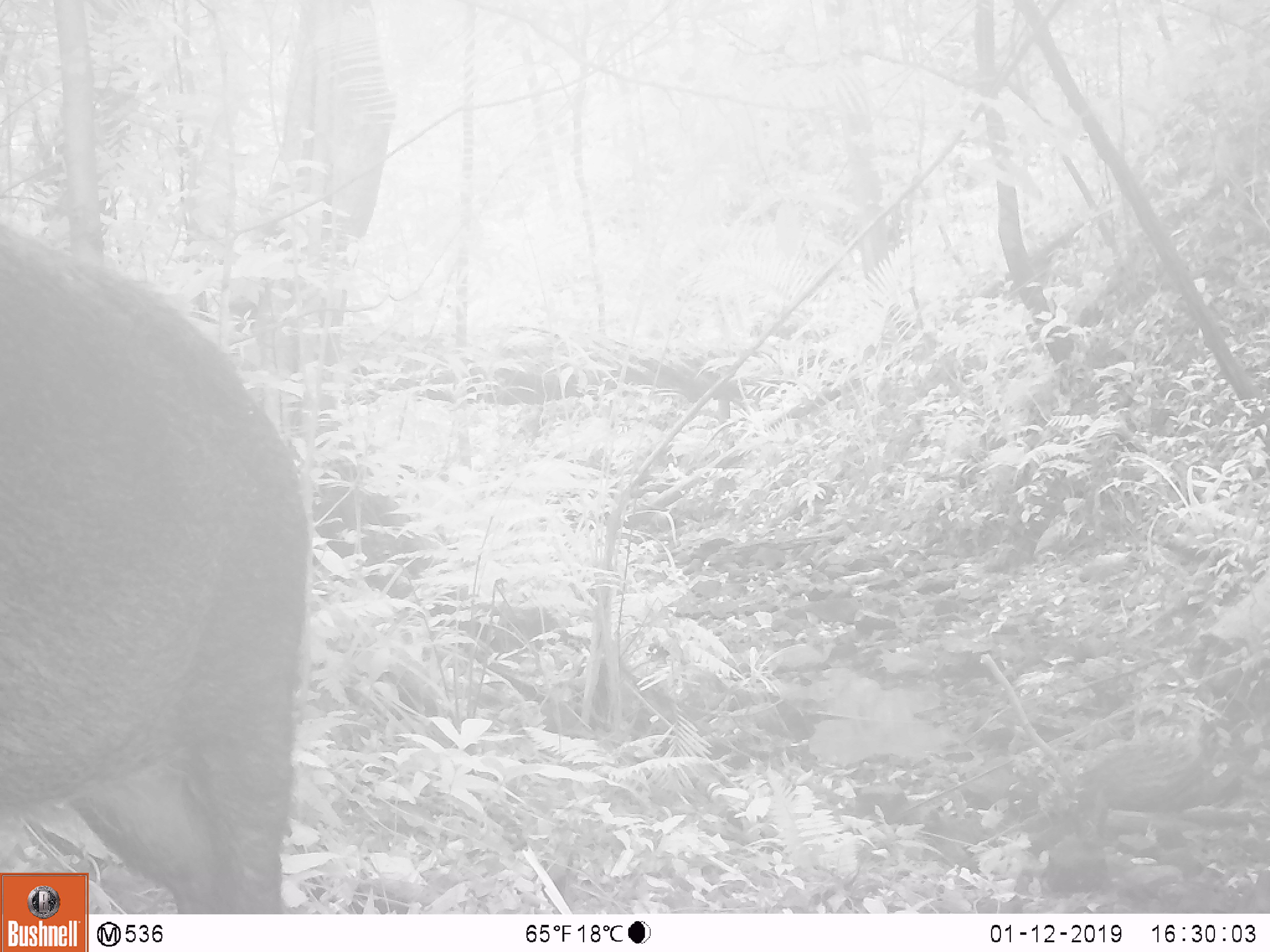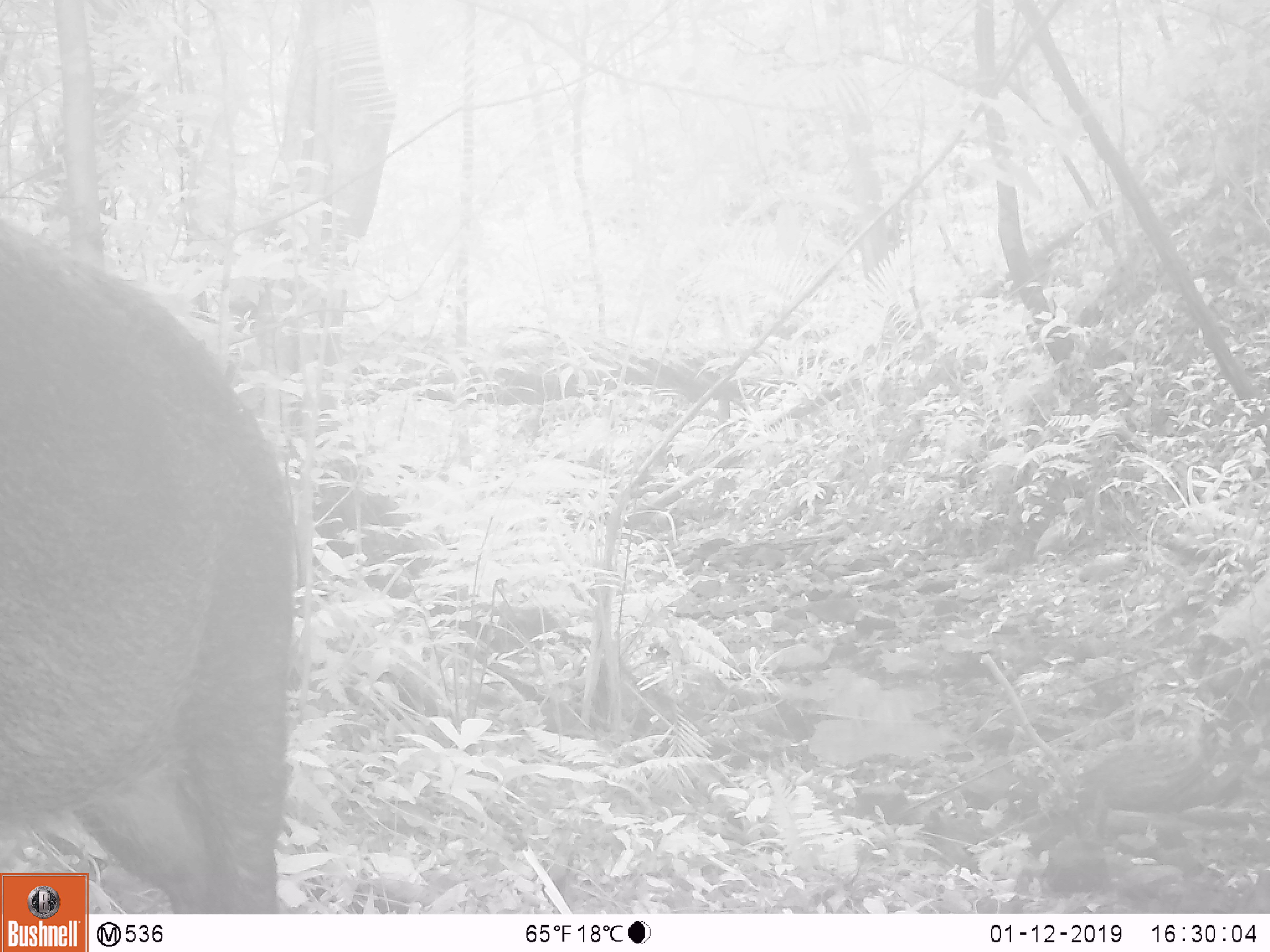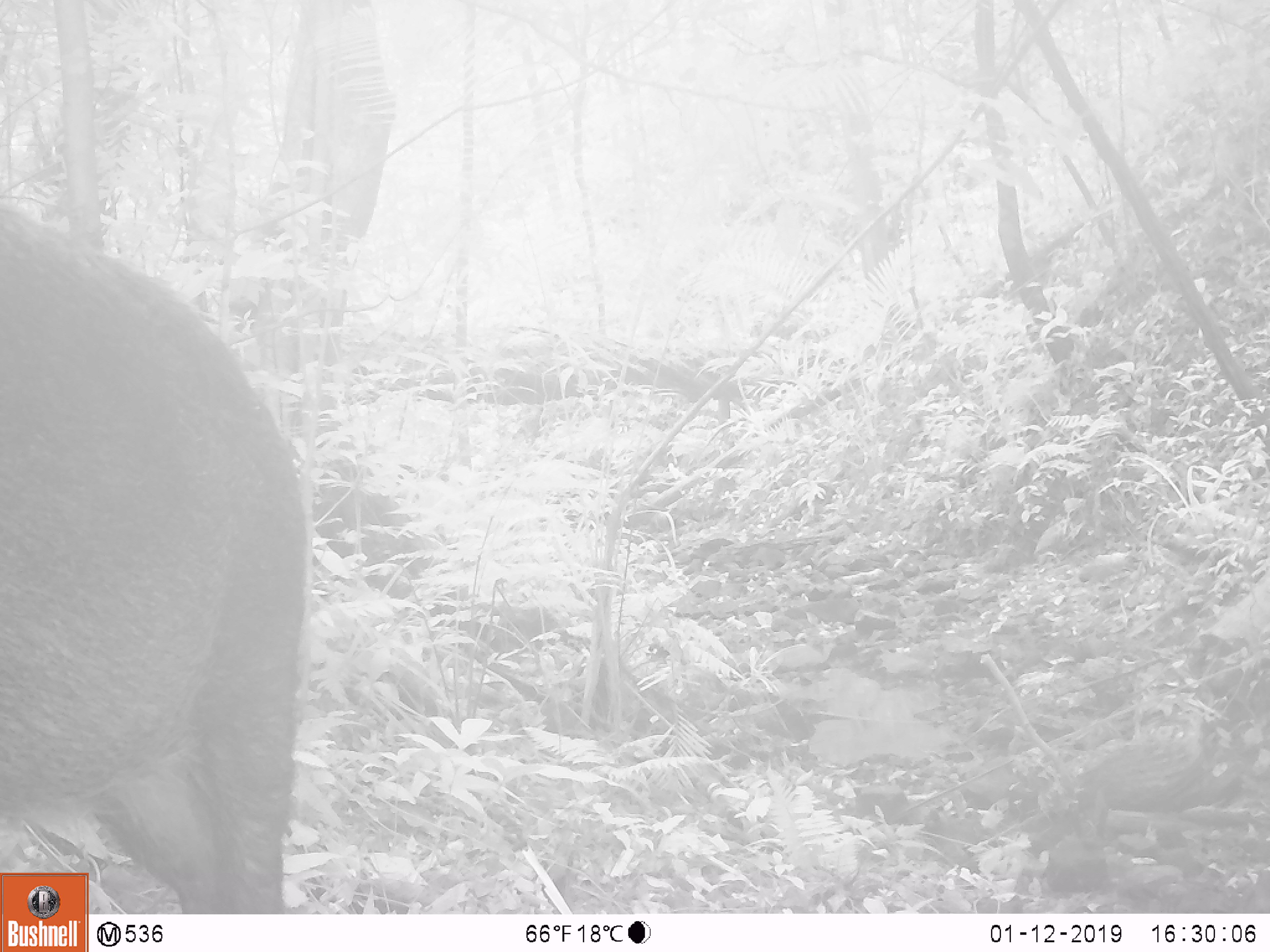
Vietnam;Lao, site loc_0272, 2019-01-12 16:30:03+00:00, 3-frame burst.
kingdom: Animalia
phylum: Chordata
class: Mammalia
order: Artiodactyla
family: Suidae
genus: Sus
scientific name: Sus scrofa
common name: eurasian wild pig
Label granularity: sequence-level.